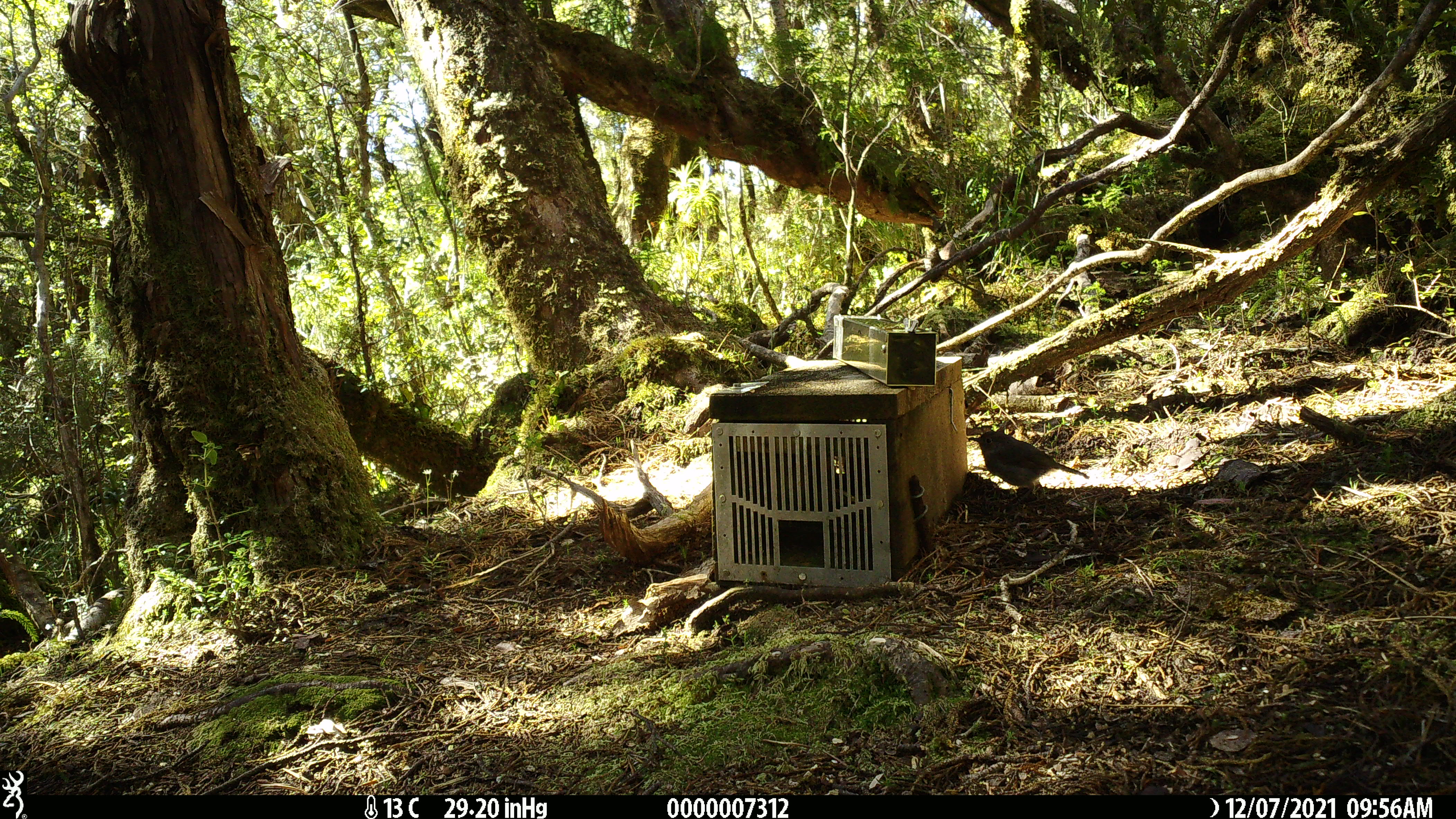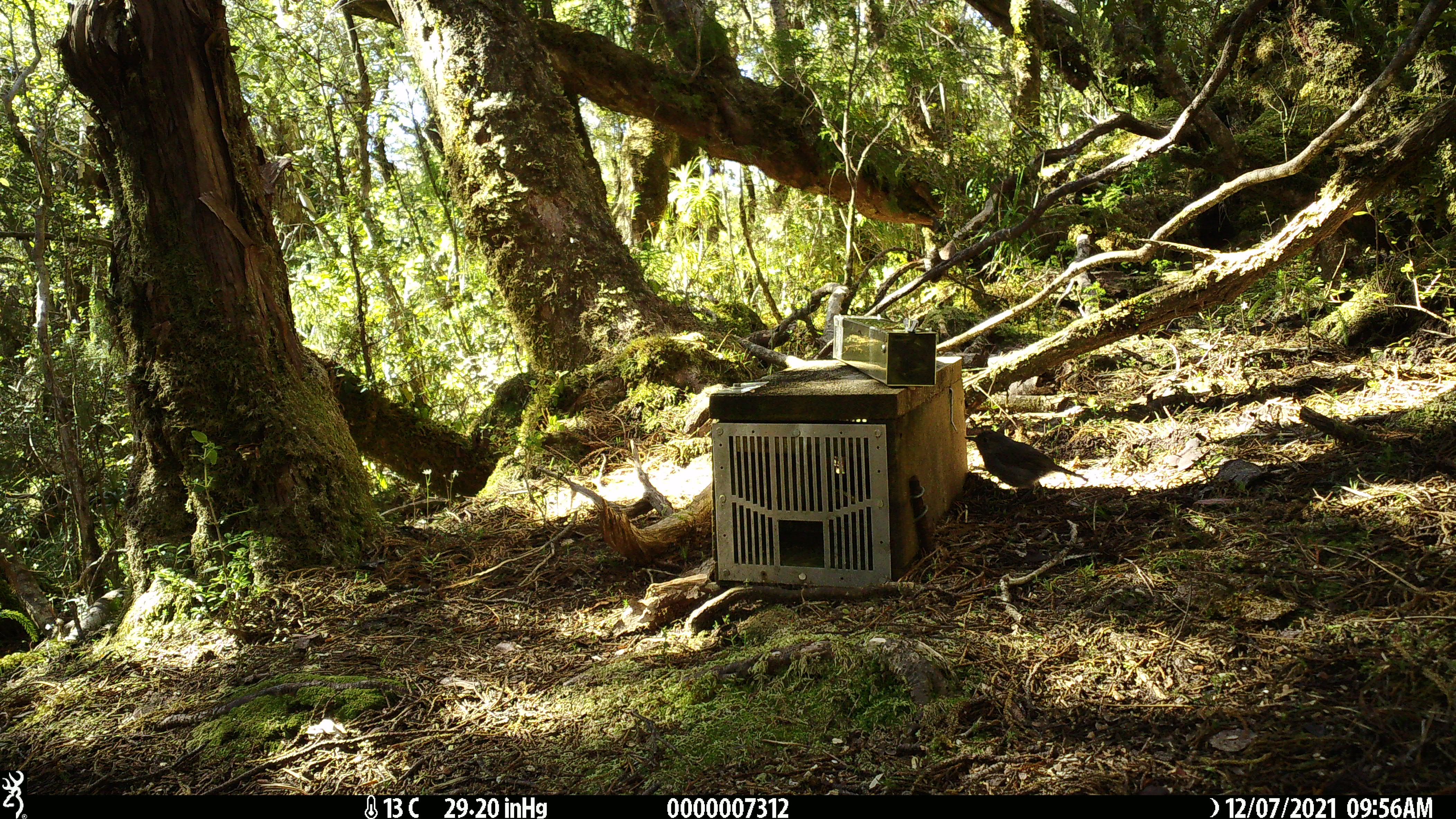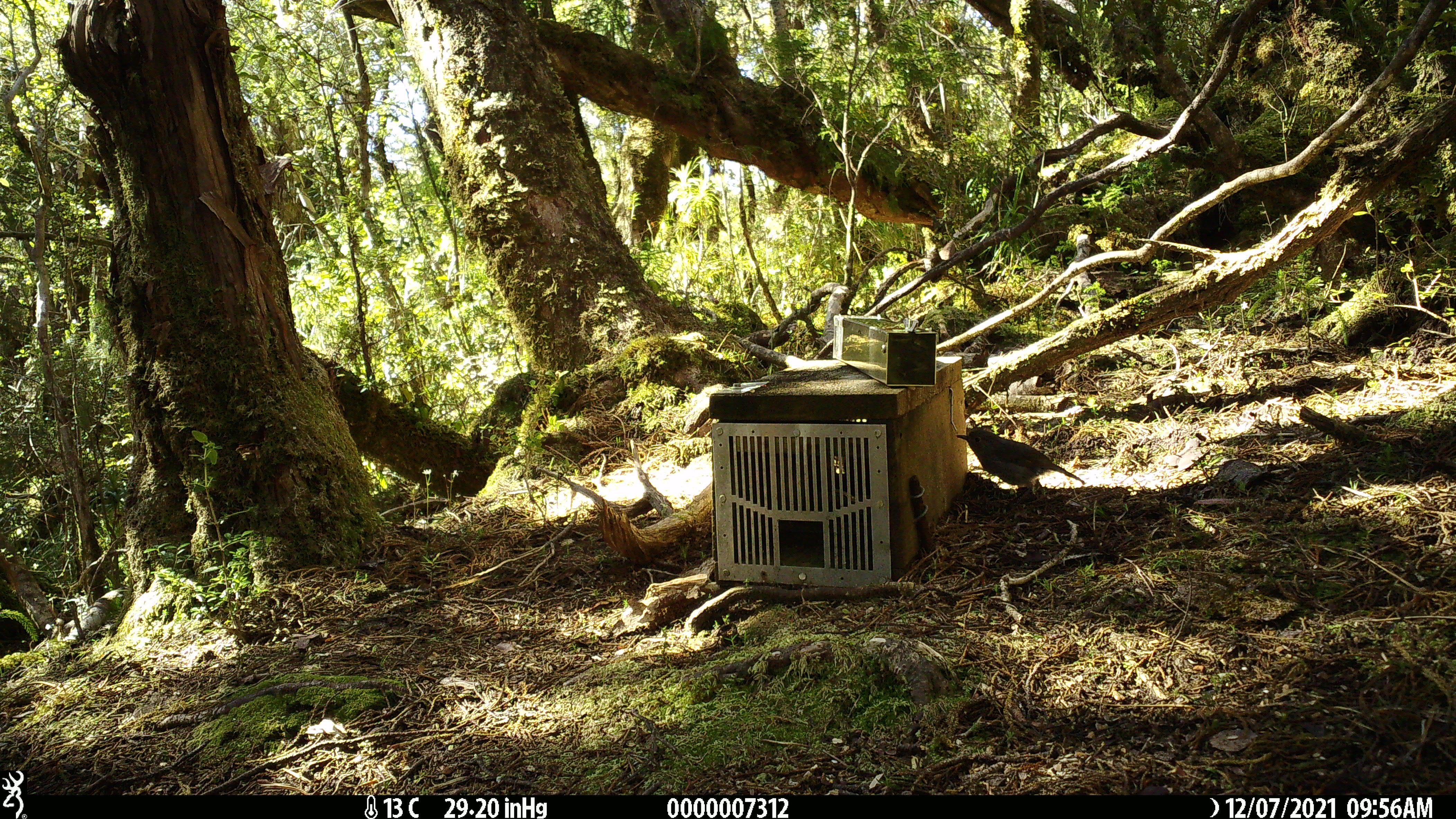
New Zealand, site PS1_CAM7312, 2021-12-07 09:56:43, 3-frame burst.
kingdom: Animalia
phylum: Chordata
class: Aves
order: Passeriformes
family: Petroicidae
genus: Petroica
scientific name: Petroica australis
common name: new zealand robin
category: robin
Robin (new zealand robin) (Petroica australis).